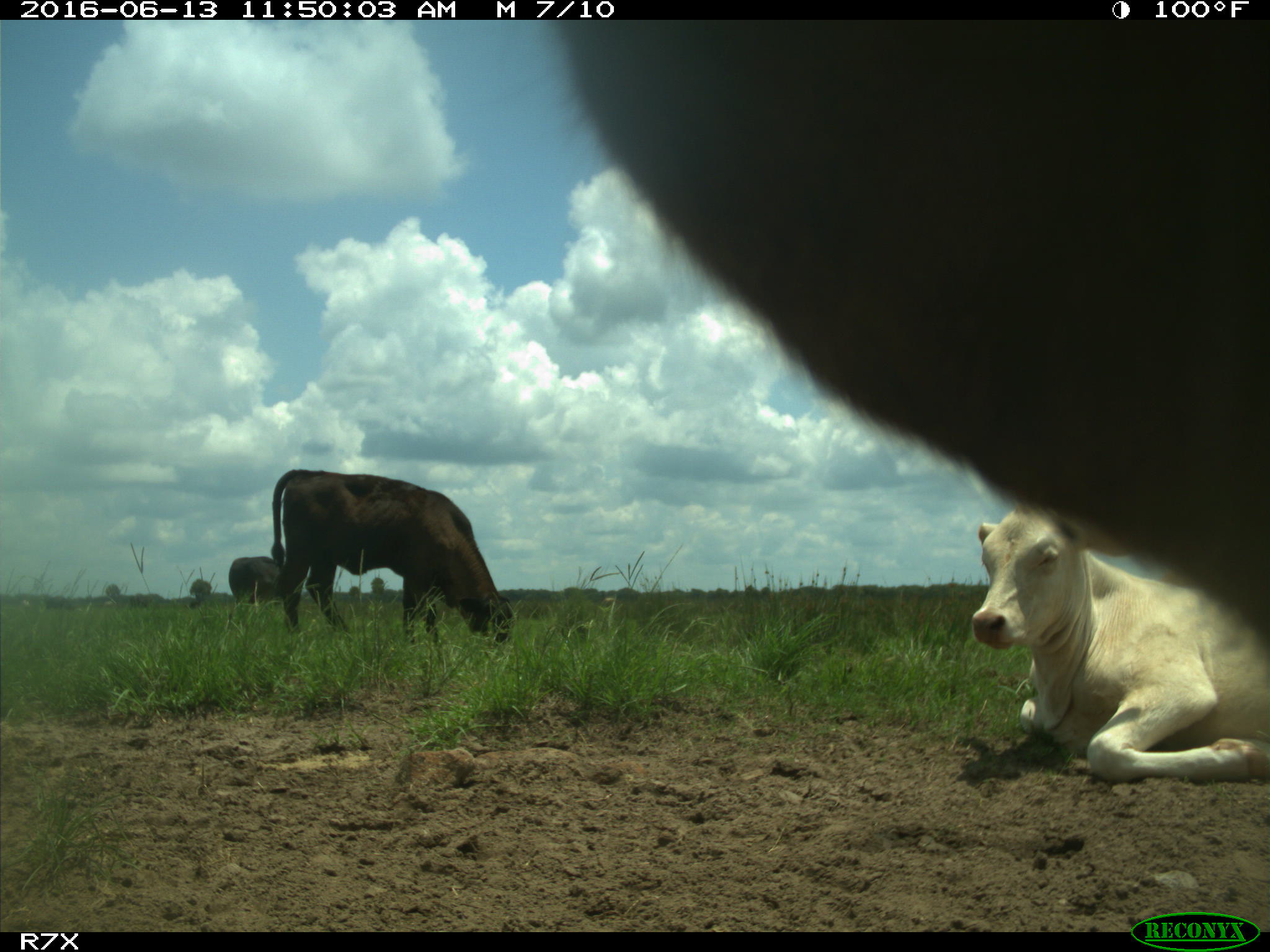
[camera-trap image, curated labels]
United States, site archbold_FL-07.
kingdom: Animalia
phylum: Chordata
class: Mammalia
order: Artiodactyla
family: Bovidae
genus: Bos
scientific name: Bos taurus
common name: domestic cow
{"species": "Bos taurus (domestic cow)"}